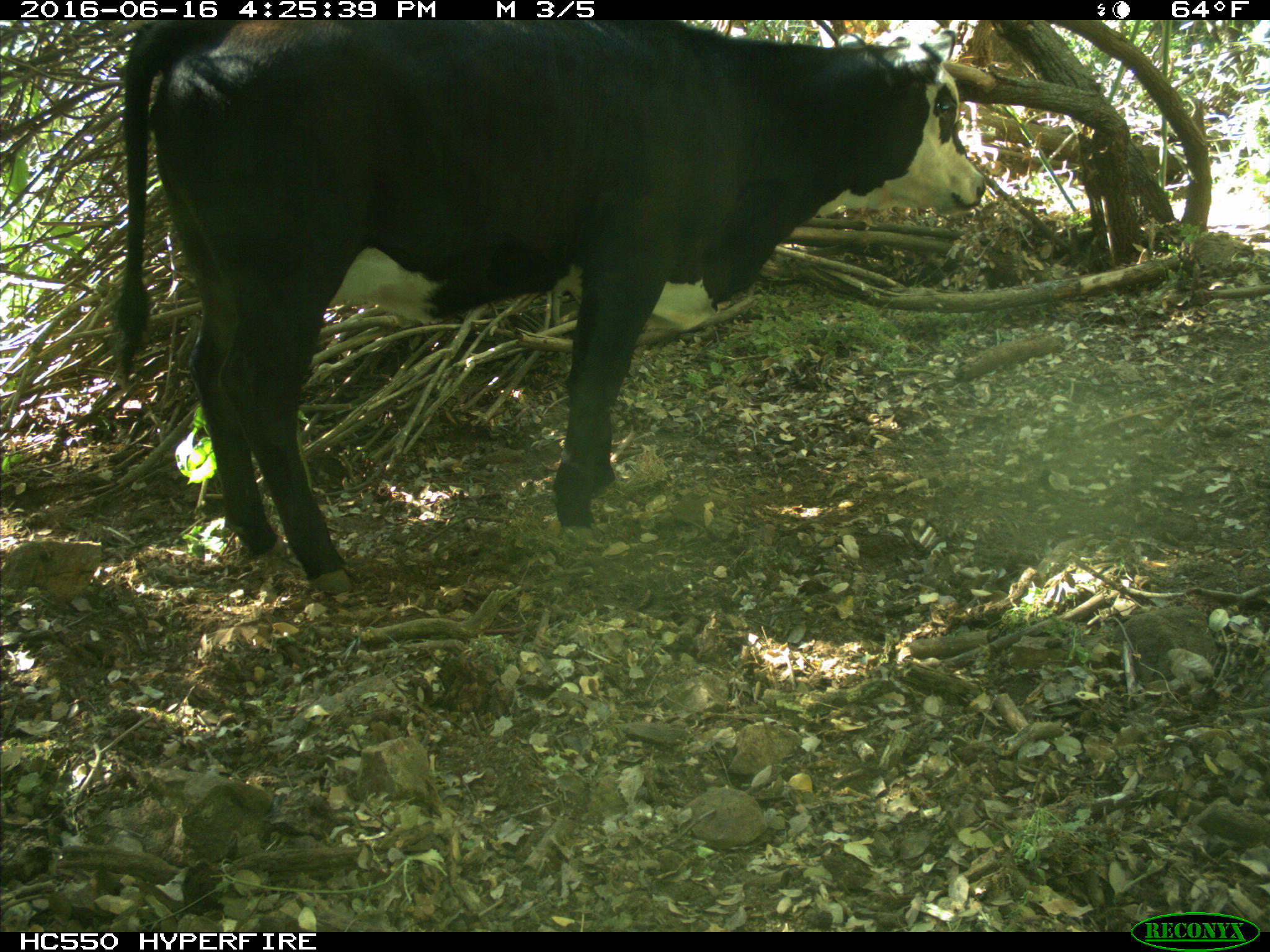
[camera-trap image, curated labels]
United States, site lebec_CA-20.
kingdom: Animalia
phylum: Chordata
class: Mammalia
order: Artiodactyla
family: Bovidae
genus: Bos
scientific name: Bos taurus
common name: domestic cow